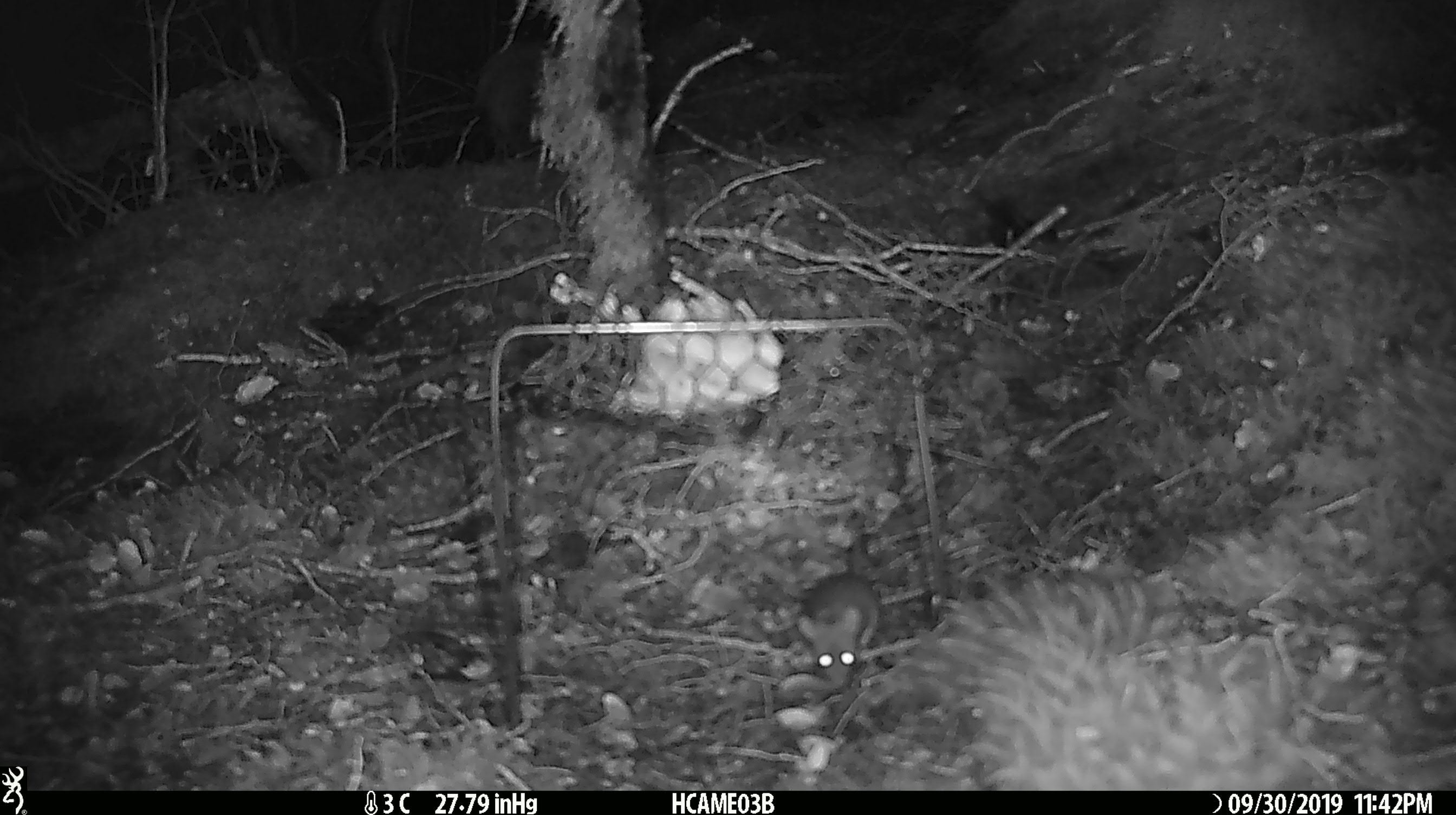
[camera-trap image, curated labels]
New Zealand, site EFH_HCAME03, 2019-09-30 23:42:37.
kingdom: Animalia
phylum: Chordata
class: Mammalia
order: Rodentia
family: Muridae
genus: Mus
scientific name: Mus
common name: mouse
Mouse (Mus).